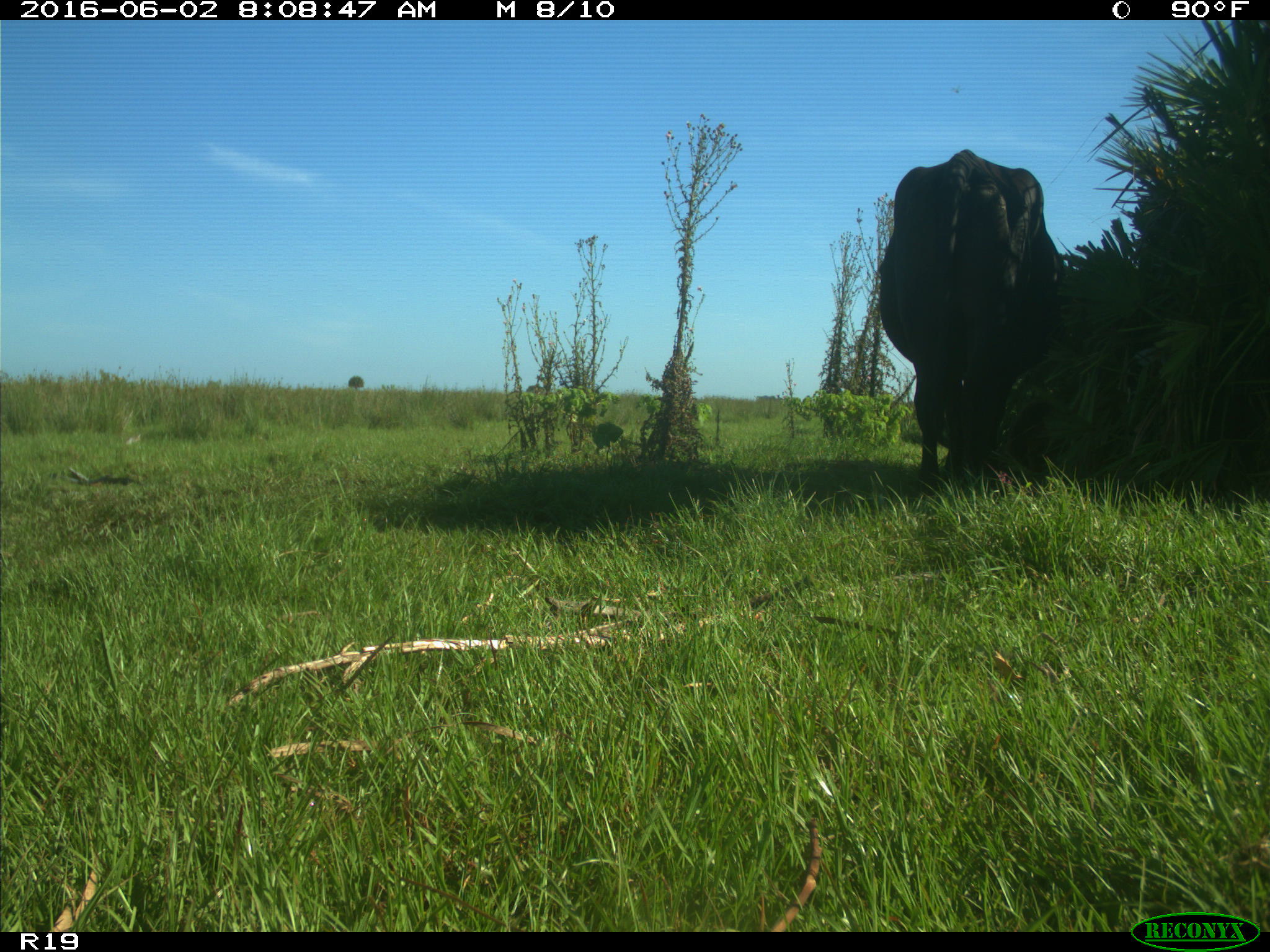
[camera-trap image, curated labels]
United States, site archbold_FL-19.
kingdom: Animalia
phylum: Chordata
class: Mammalia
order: Artiodactyla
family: Bovidae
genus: Bos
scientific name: Bos taurus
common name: domestic cow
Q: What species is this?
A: Bos taurus (domestic cow).